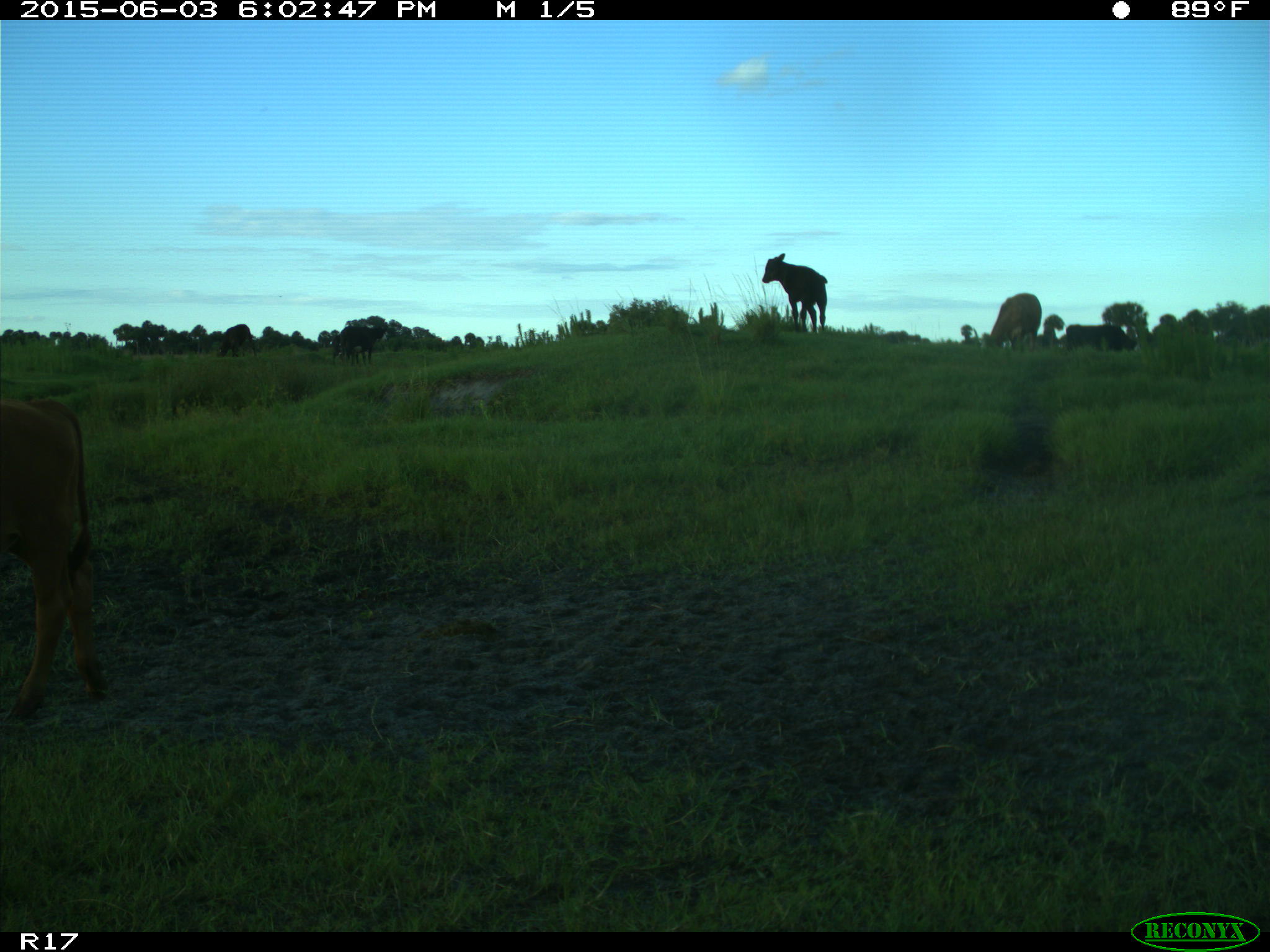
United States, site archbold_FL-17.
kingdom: Animalia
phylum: Chordata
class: Mammalia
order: Artiodactyla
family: Bovidae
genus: Bos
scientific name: Bos taurus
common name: domestic cow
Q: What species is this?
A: Bos taurus (domestic cow).